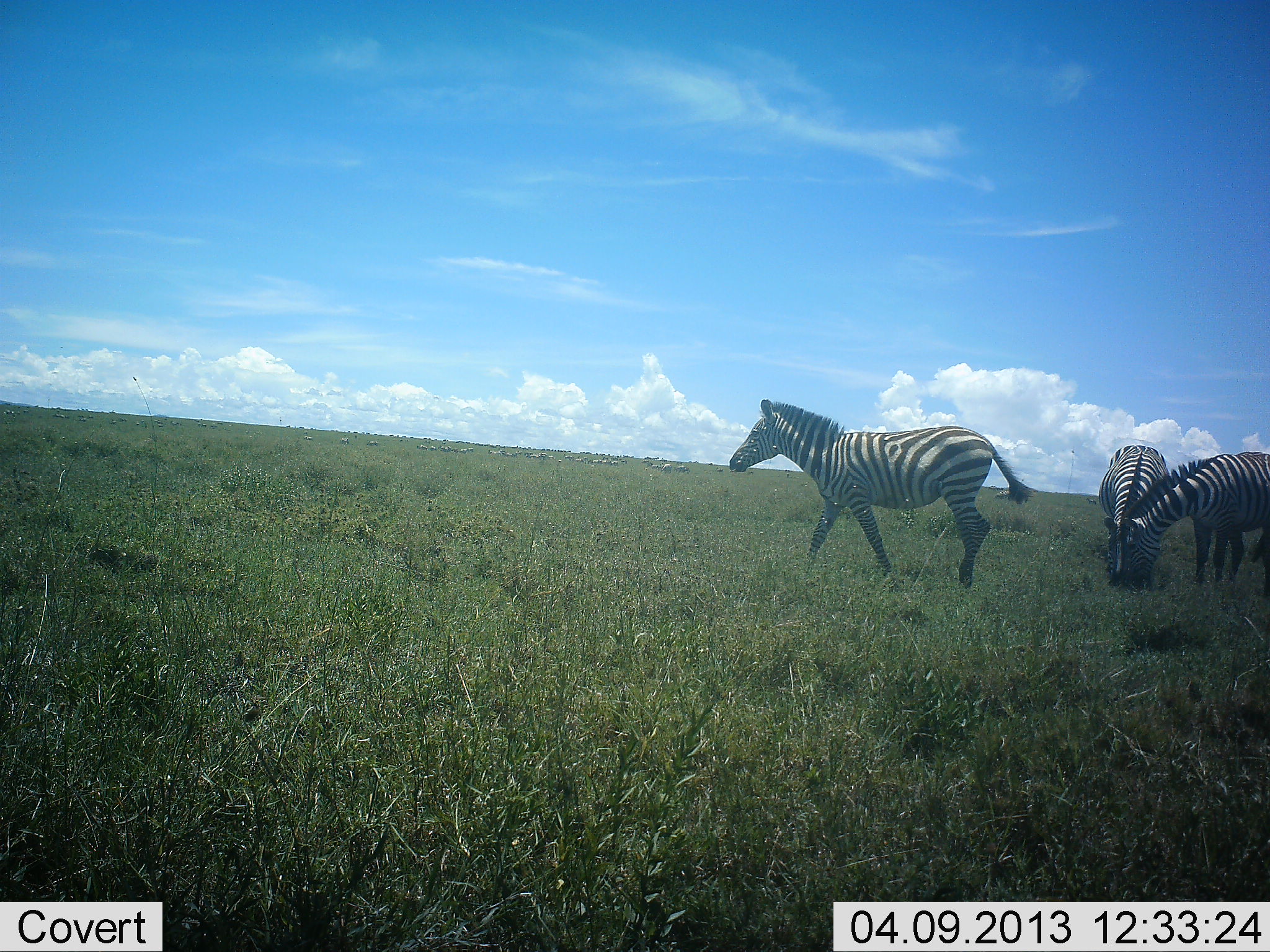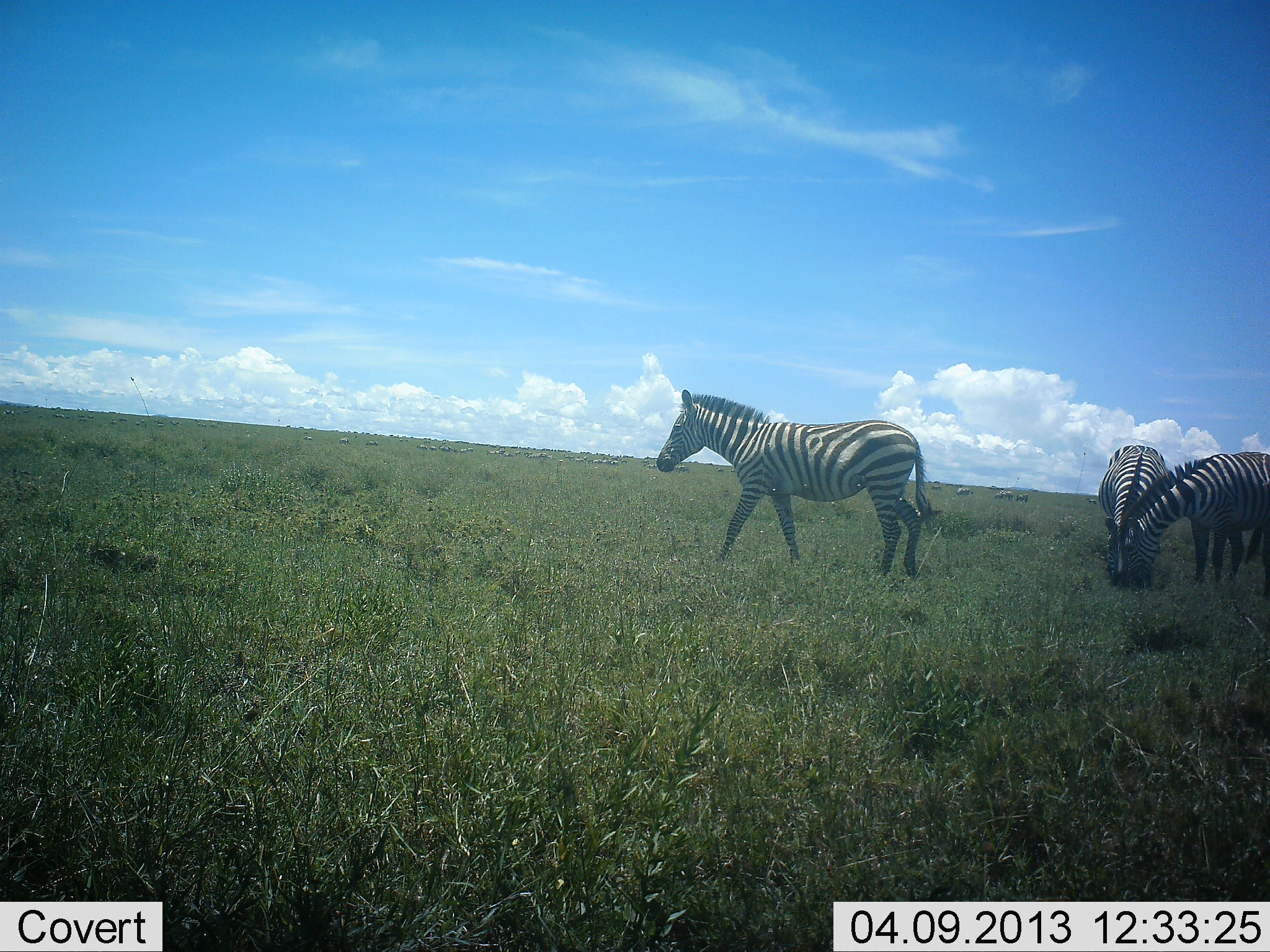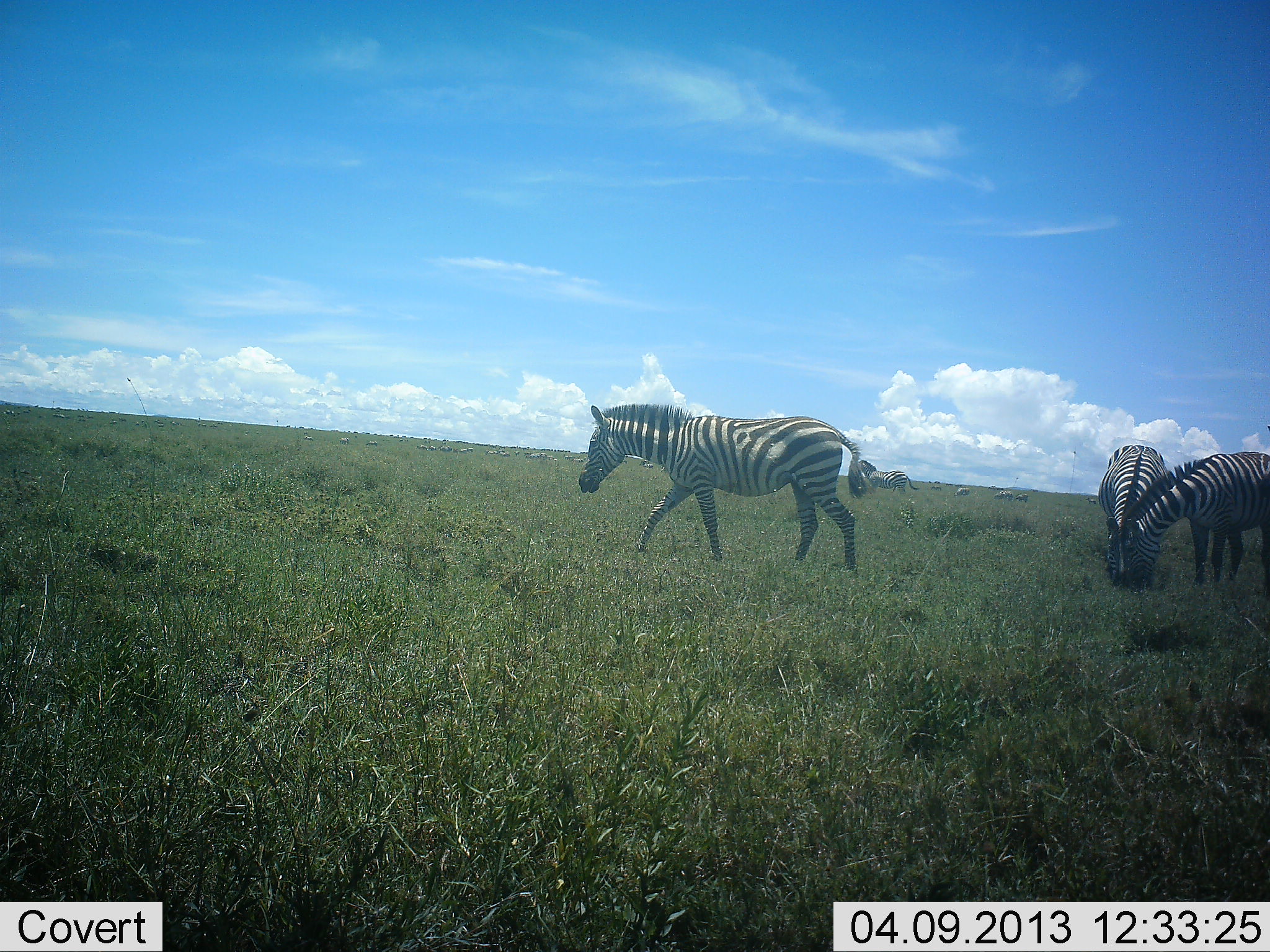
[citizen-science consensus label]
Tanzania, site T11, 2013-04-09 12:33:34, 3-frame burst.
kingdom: Animalia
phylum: Chordata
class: Mammalia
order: Perissodactyla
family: Equidae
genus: Equus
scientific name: Equus quagga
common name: plains zebra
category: zebra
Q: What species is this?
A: Zebra (plains zebra) (Equus quagga).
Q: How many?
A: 3.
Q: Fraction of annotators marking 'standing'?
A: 44%.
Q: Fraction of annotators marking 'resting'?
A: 0%.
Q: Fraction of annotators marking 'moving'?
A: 81%.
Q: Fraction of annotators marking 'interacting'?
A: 5%.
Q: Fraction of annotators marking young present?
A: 0%.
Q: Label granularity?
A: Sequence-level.